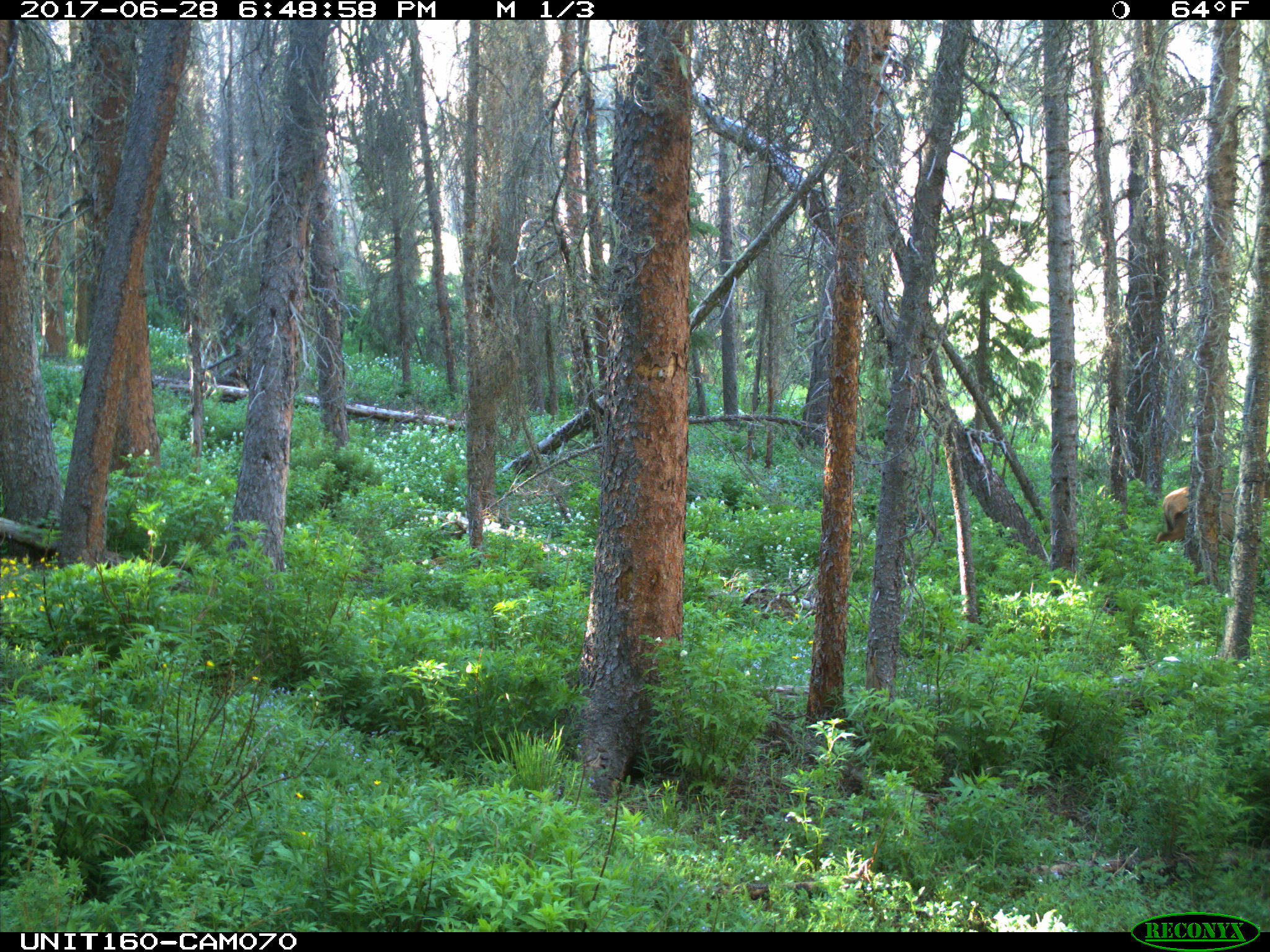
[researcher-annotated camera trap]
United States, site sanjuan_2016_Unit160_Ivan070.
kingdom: Animalia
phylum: Chordata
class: Mammalia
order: Artiodactyla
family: Cervidae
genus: Cervus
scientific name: Cervus elaphus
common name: red deer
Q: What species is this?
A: Cervus elaphus (red deer).